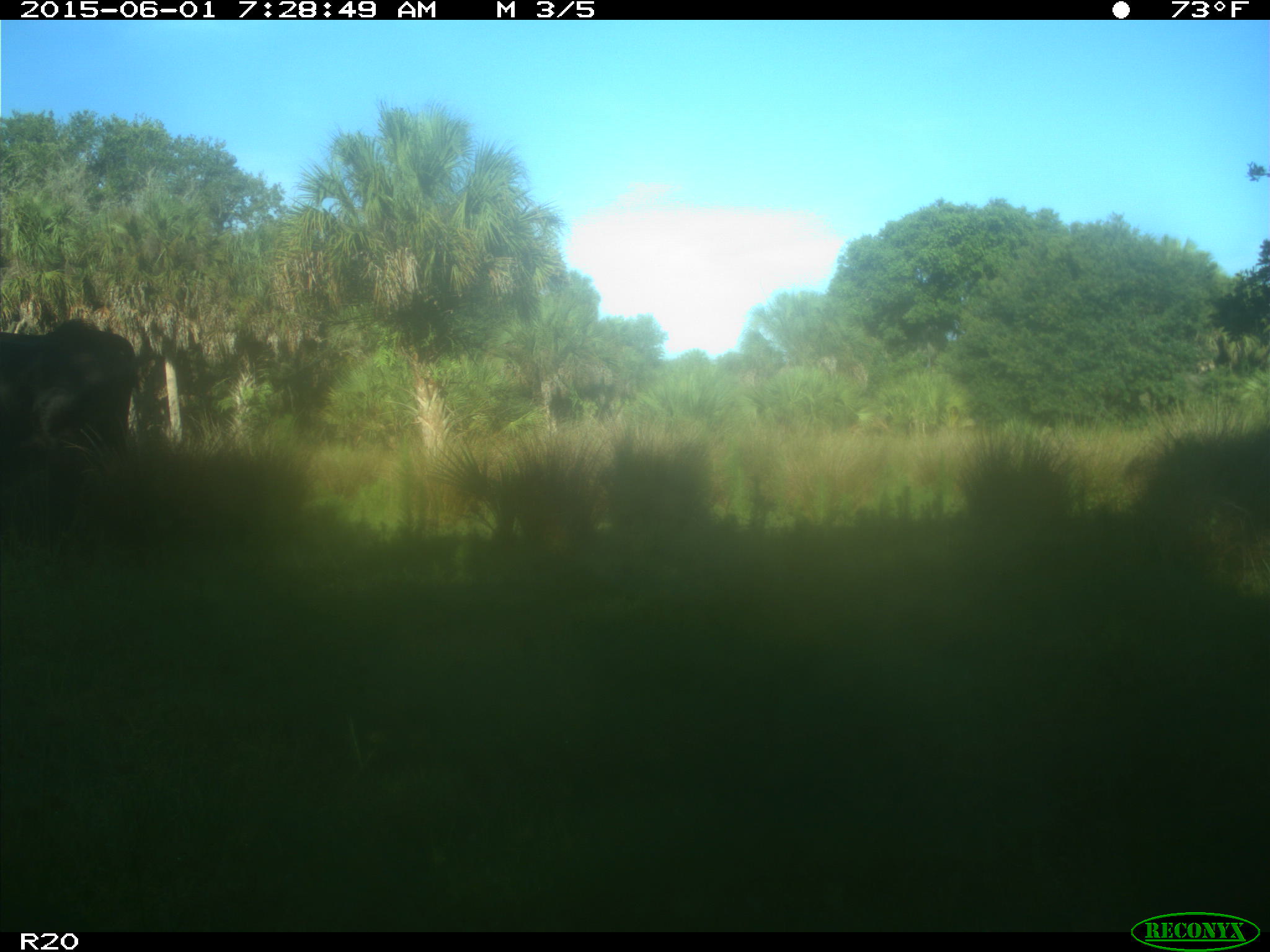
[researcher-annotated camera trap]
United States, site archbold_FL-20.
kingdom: Animalia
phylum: Chordata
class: Mammalia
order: Artiodactyla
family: Bovidae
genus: Bos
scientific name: Bos taurus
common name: domestic cow